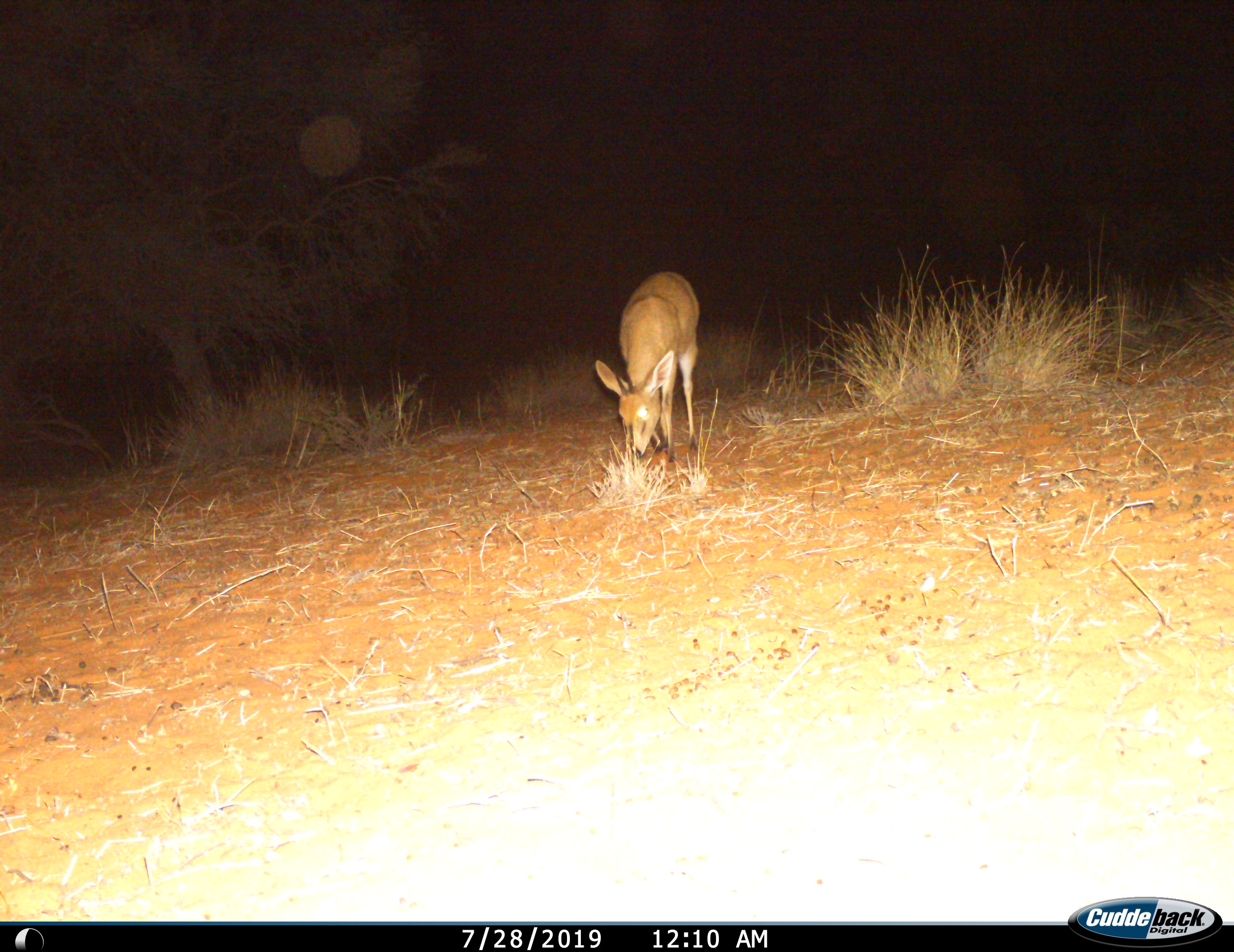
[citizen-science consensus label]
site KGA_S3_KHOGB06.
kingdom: Animalia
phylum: Chordata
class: Mammalia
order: Artiodactyla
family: Bovidae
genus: Sylvicapra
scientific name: Sylvicapra grimmia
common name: common duiker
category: duikercommongrey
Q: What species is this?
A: Duikercommongrey (common duiker) (Sylvicapra grimmia).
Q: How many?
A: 1.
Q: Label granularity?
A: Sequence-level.